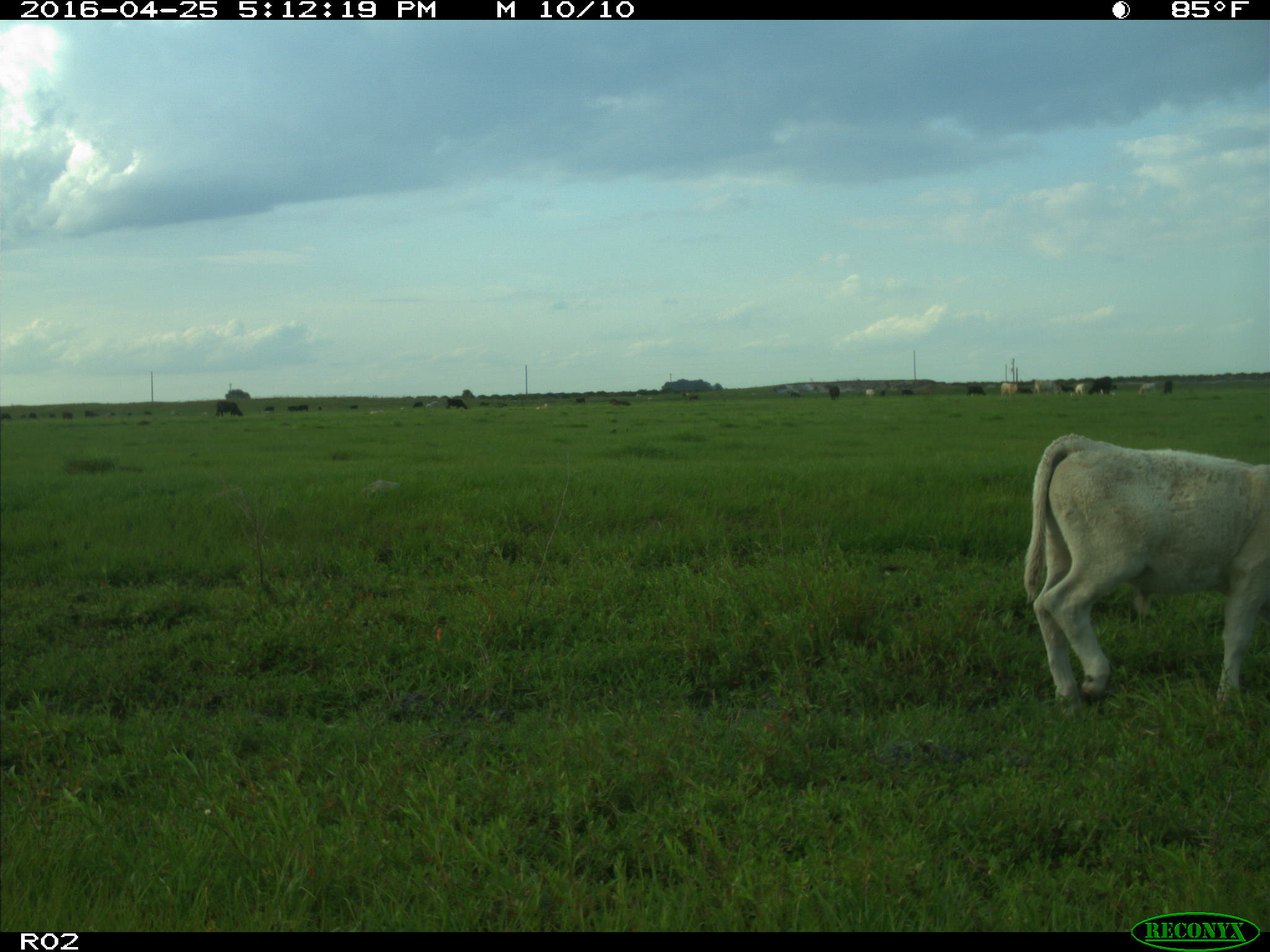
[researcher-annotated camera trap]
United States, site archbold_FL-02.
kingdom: Animalia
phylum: Chordata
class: Mammalia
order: Artiodactyla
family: Bovidae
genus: Bos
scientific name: Bos taurus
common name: domestic cow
Bos taurus (domestic cow).